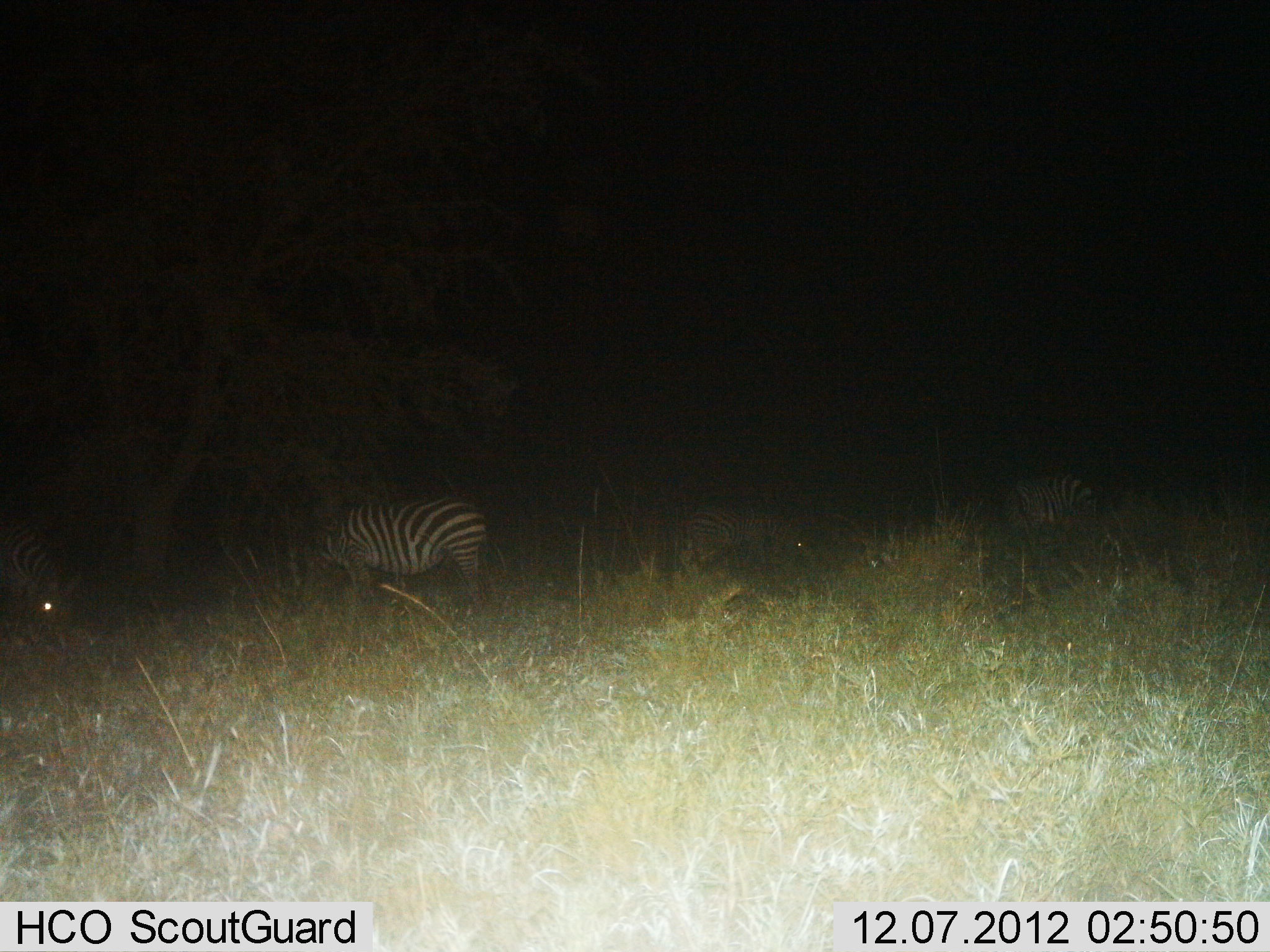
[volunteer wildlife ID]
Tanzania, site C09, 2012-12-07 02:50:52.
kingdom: Animalia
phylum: Chordata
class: Mammalia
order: Perissodactyla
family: Equidae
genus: Equus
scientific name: Equus quagga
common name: plains zebra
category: zebra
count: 3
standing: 60%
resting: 30%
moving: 10%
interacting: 0%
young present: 10%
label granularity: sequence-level